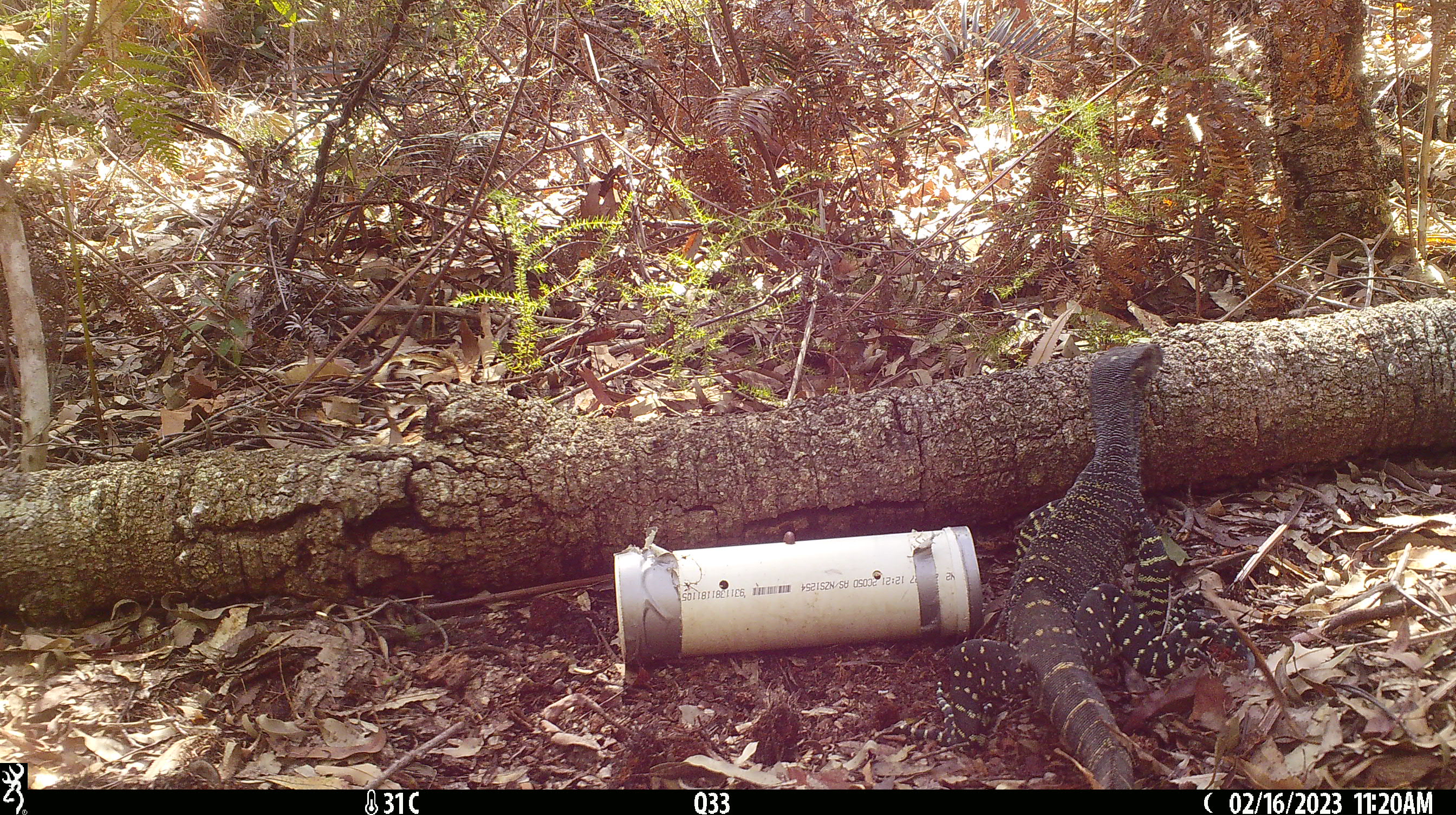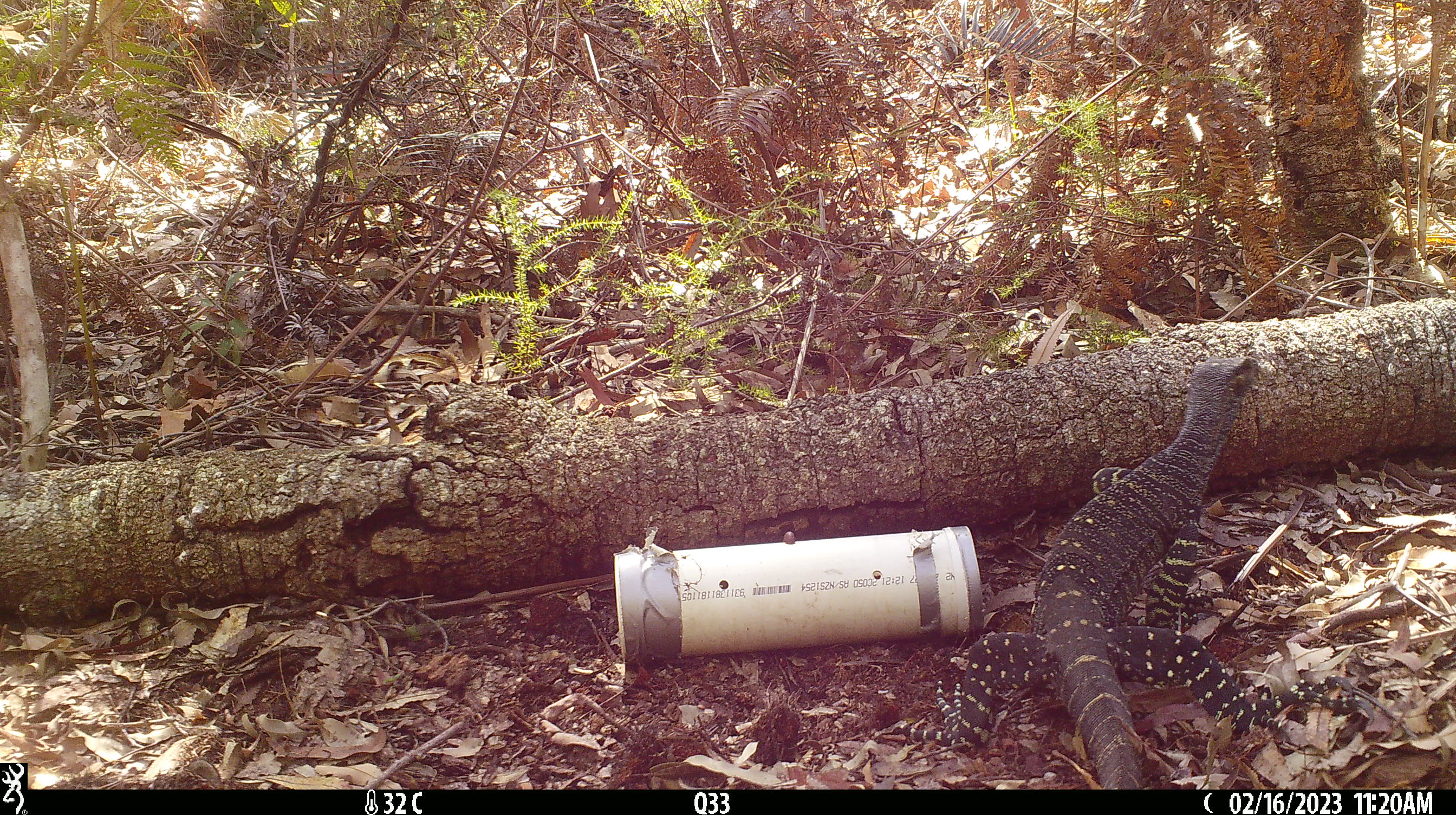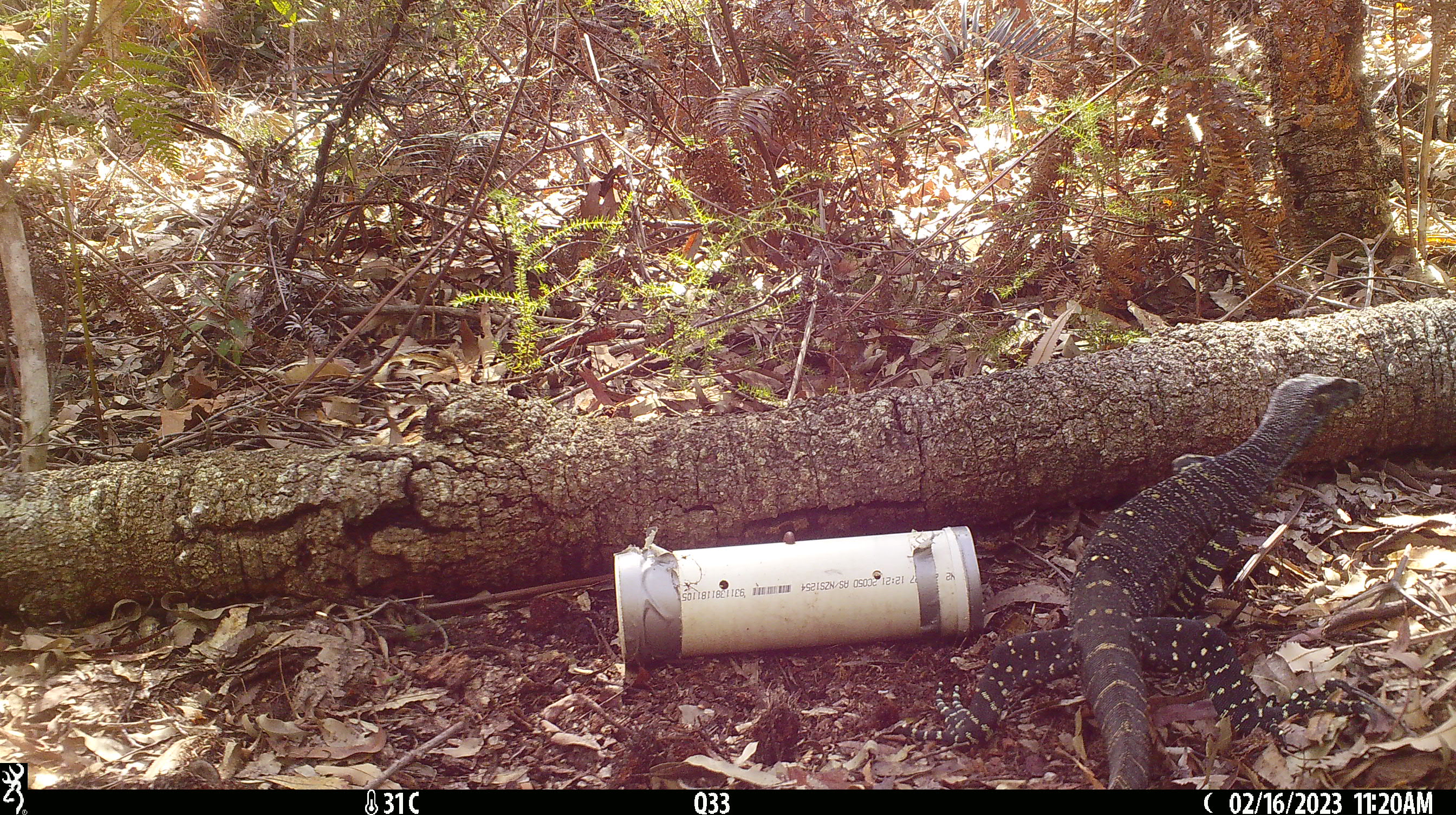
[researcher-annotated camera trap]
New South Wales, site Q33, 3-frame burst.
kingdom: Animalia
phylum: Chordata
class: Reptilia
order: Squamata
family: Varanidae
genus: Varanus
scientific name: Varanus varius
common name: lace monitor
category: goanna